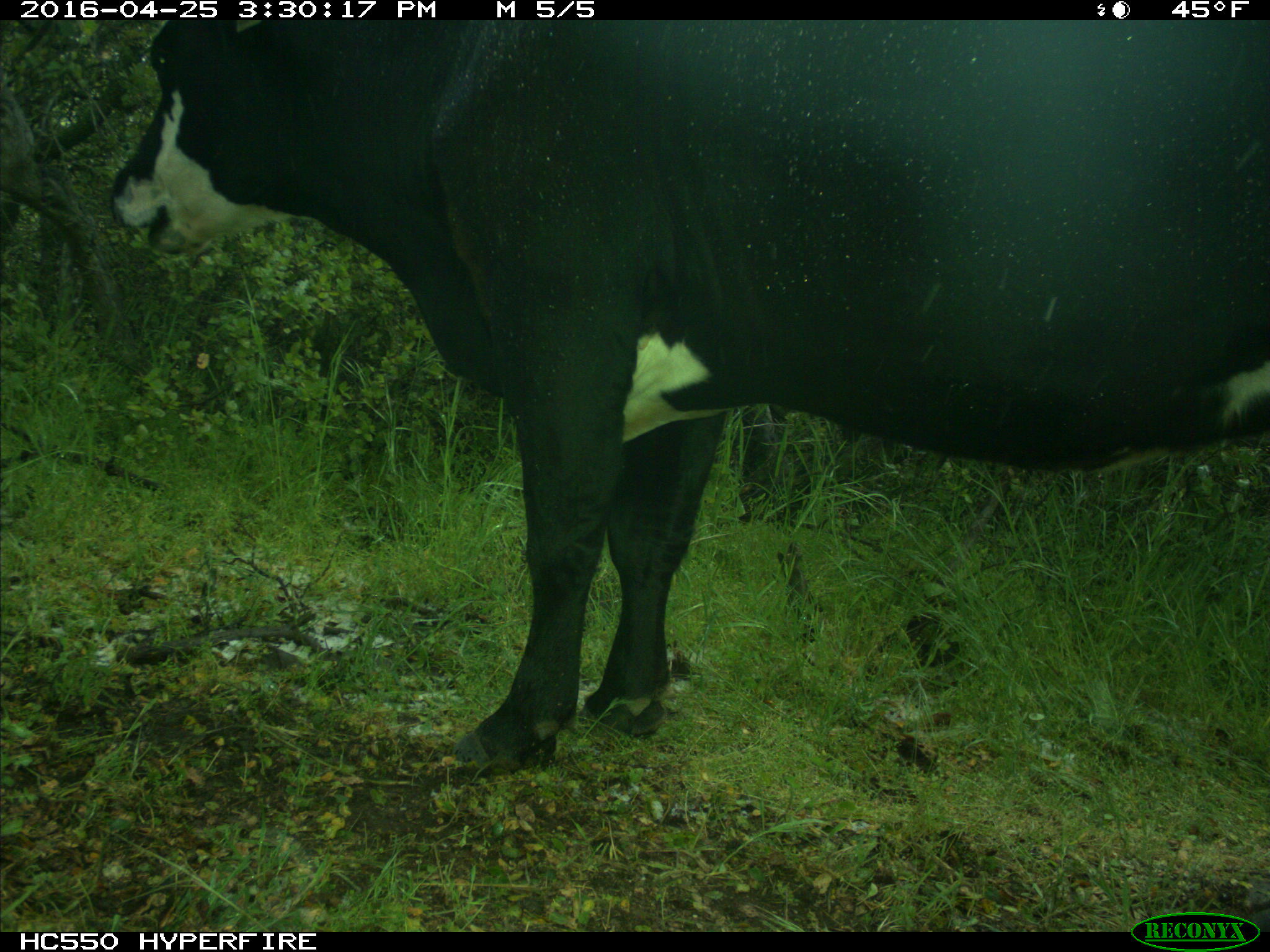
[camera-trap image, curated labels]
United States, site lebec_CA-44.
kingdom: Animalia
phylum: Chordata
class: Mammalia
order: Artiodactyla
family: Bovidae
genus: Bos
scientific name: Bos taurus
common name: domestic cow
Bos taurus (domestic cow).